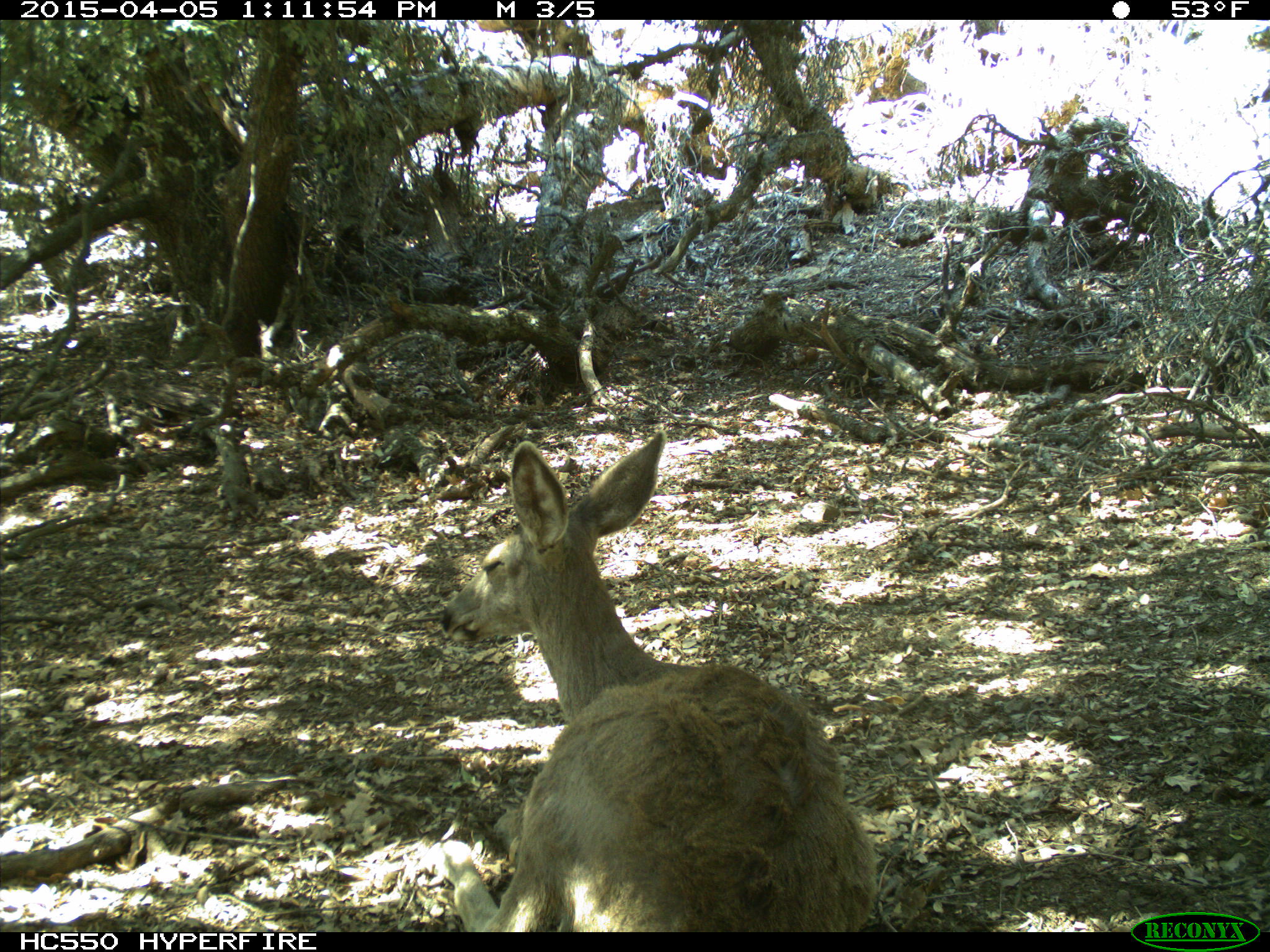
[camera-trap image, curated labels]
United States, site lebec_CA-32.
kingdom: Animalia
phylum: Chordata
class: Mammalia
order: Artiodactyla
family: Cervidae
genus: Odocoileus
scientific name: Odocoileus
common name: deer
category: unidentified deer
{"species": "unidentified deer (deer) (Odocoileus)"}